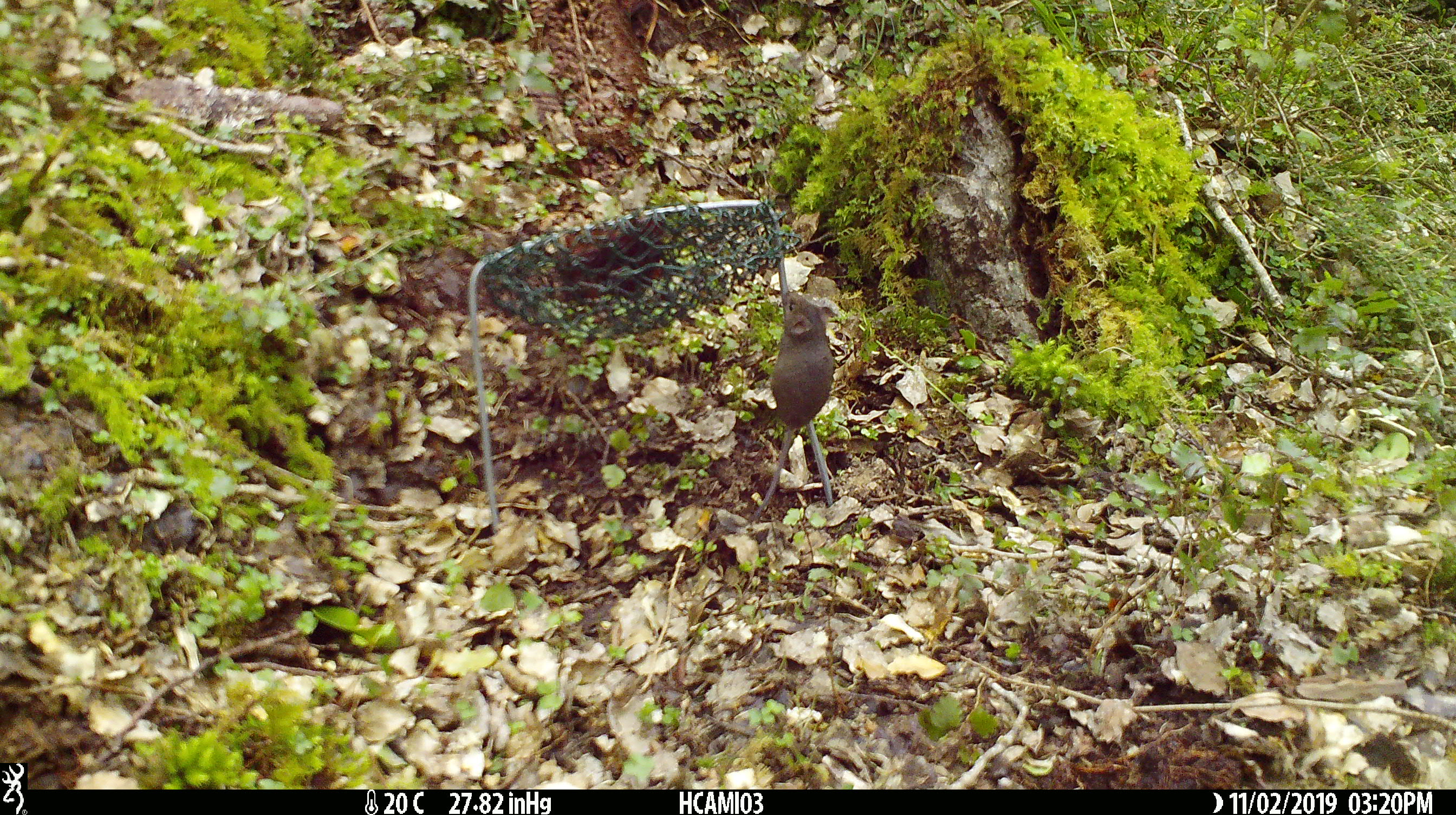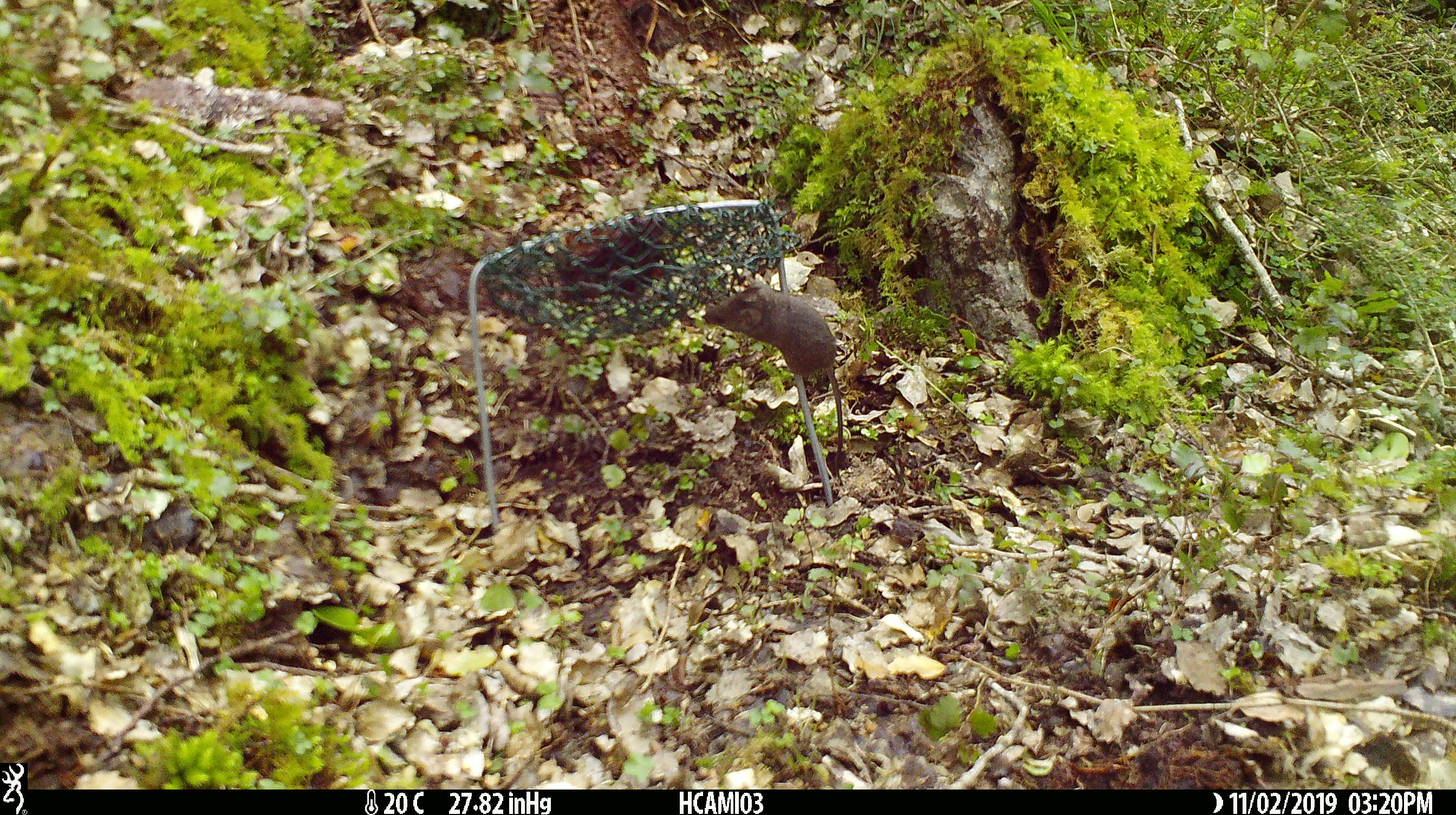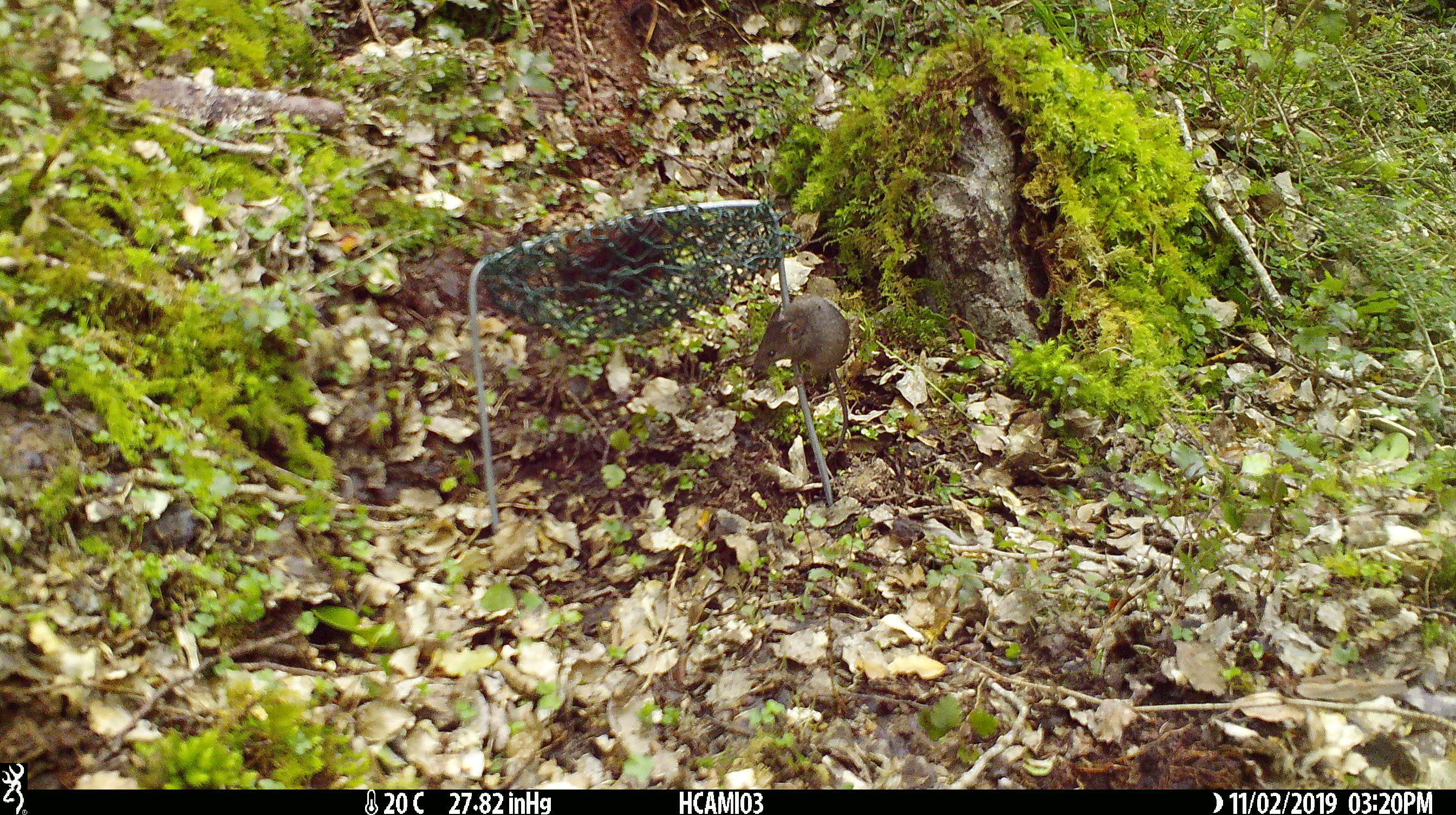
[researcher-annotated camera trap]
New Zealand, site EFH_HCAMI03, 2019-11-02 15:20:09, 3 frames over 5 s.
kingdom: Animalia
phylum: Chordata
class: Mammalia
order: Rodentia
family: Muridae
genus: Mus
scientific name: Mus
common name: mouse